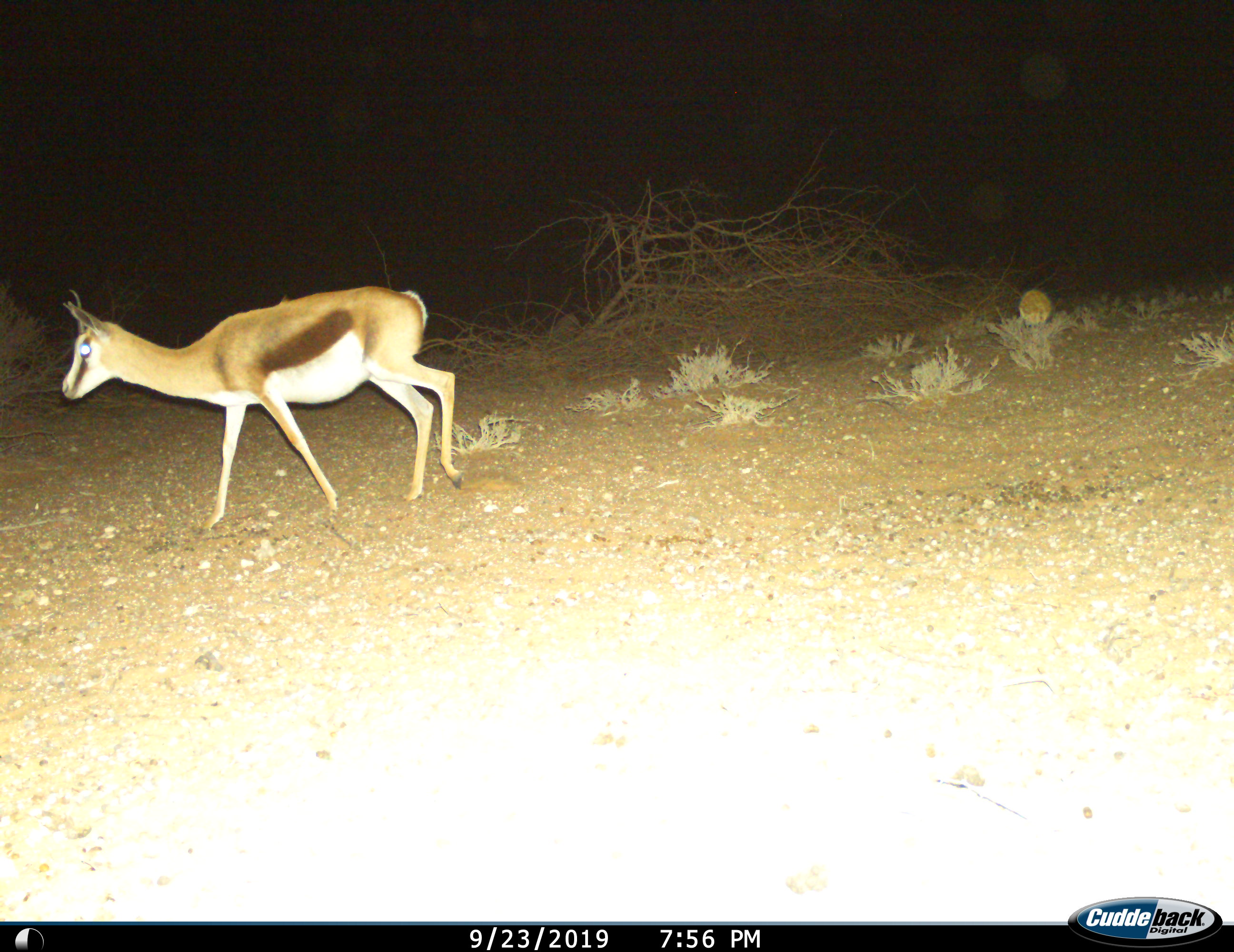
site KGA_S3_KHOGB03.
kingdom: Animalia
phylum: Chordata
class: Mammalia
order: Artiodactyla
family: Bovidae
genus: Antidorcas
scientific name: Antidorcas marsupialis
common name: springbok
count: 1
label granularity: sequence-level